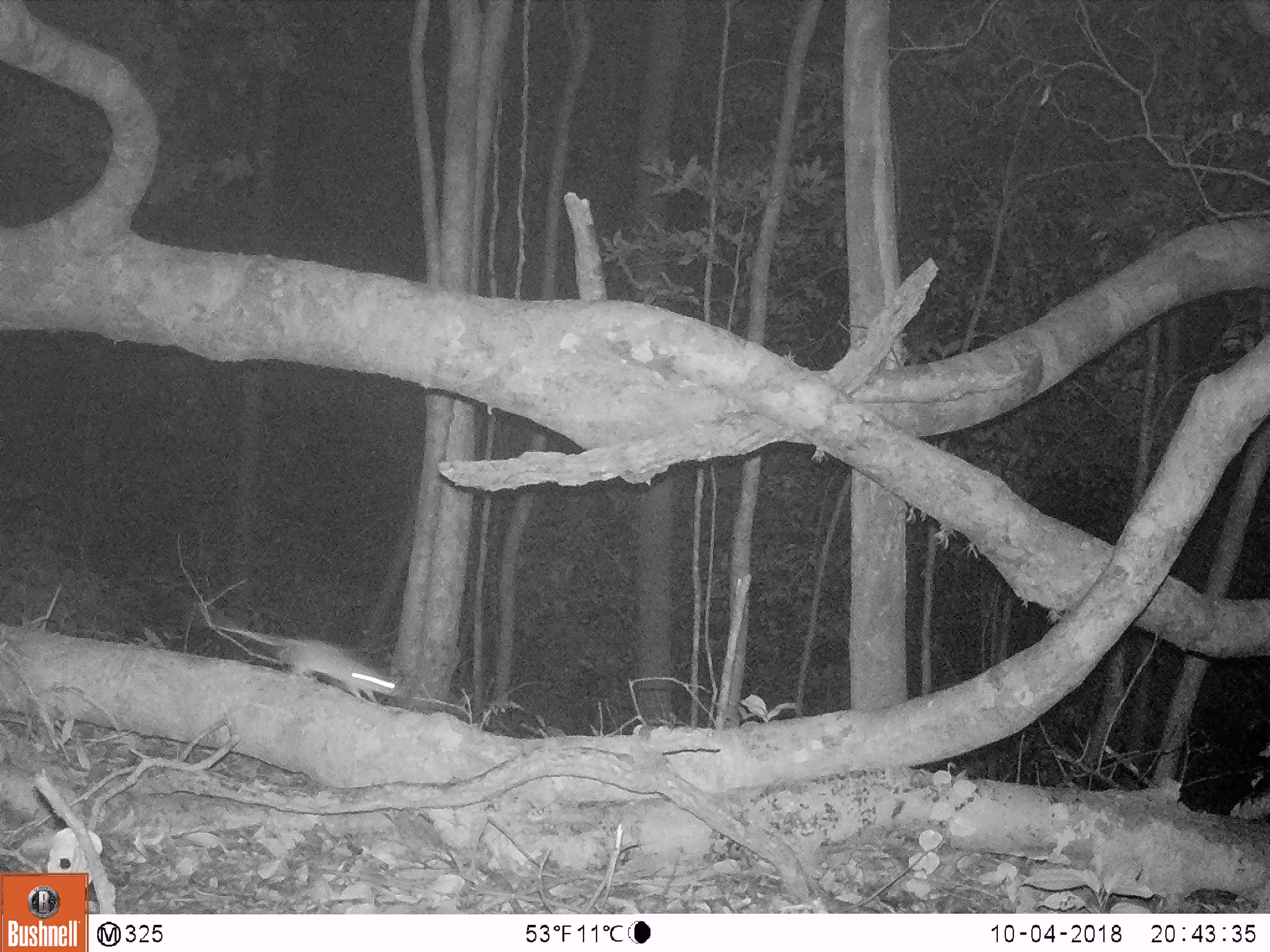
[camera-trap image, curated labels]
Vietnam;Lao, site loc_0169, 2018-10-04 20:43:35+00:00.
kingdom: Animalia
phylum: Chordata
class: Mammalia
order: Rodentia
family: Muridae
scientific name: Muridae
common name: old-world mice and rats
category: unidentified murid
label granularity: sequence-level